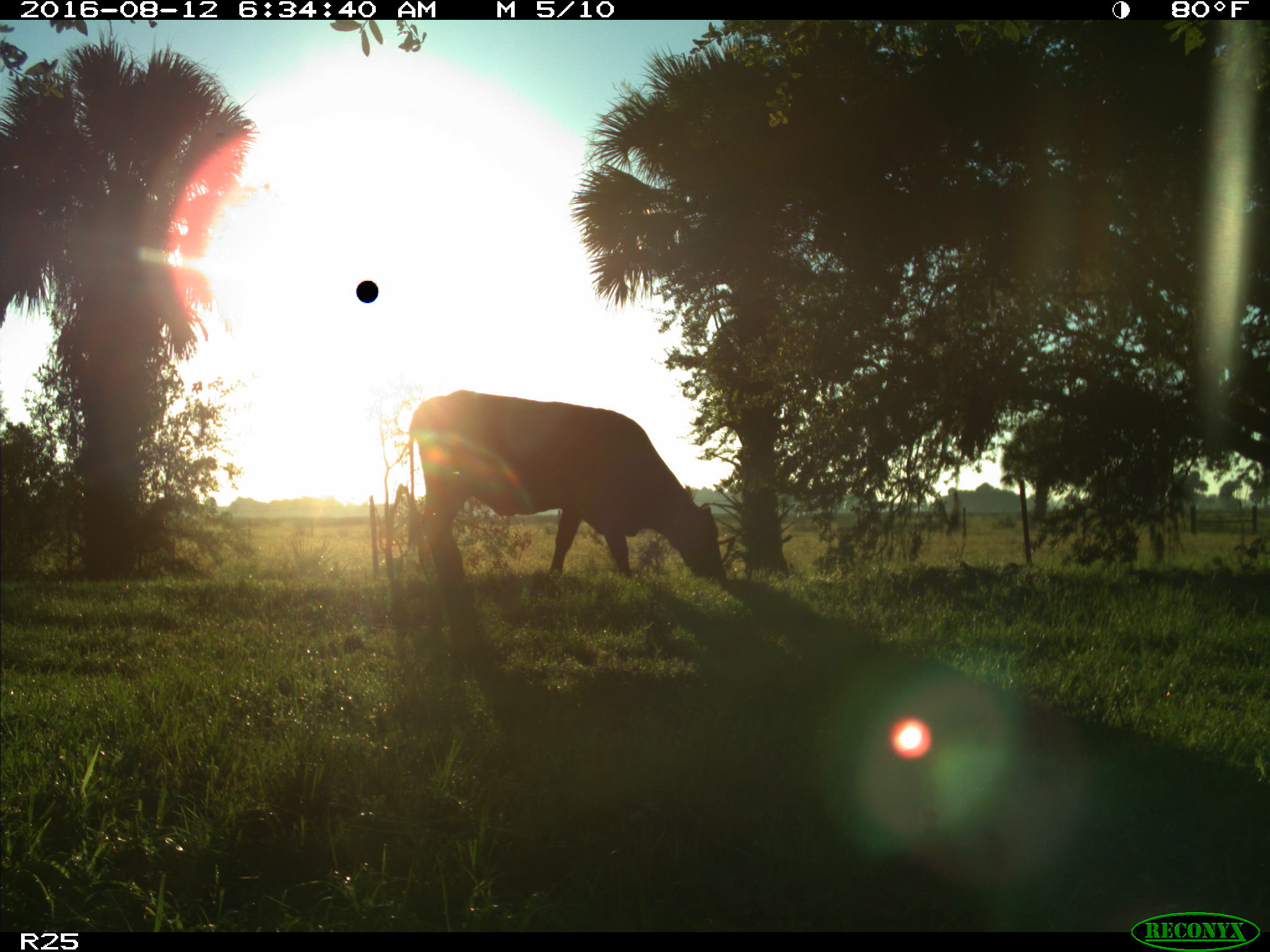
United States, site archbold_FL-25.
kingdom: Animalia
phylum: Chordata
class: Mammalia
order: Artiodactyla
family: Bovidae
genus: Bos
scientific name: Bos taurus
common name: domestic cow